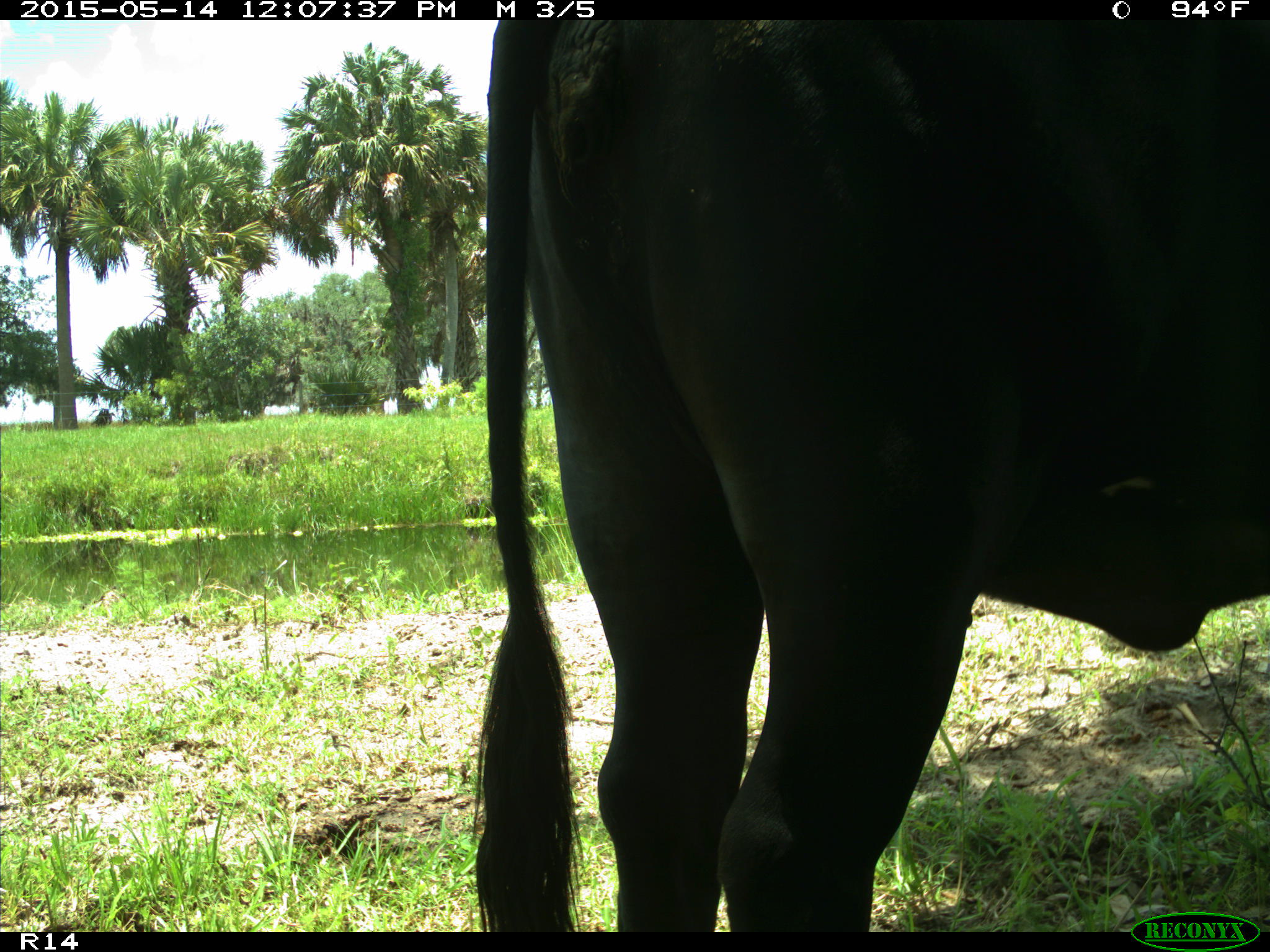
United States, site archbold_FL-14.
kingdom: Animalia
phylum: Chordata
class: Mammalia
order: Artiodactyla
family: Bovidae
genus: Bos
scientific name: Bos taurus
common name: domestic cow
Bos taurus (domestic cow).